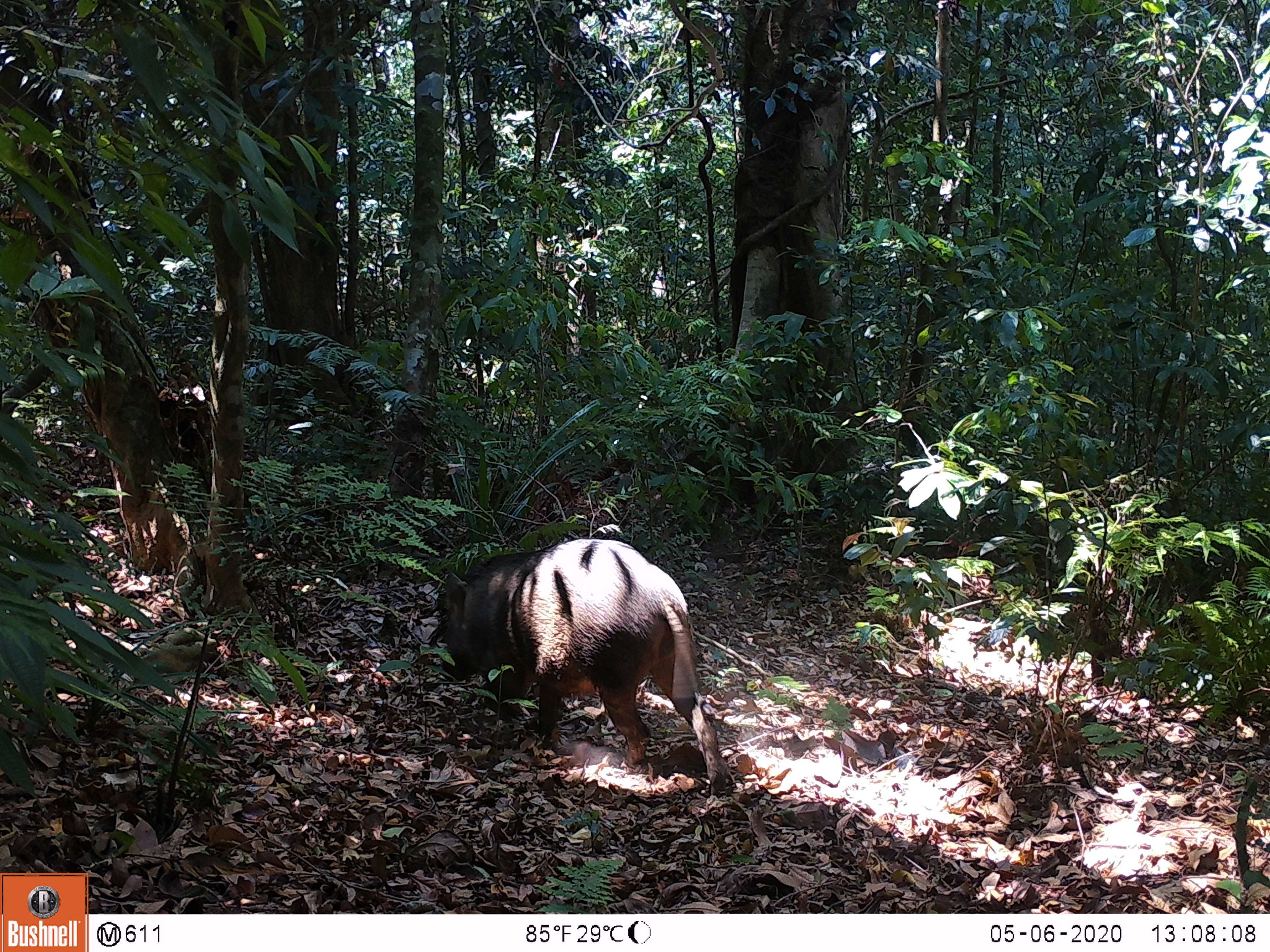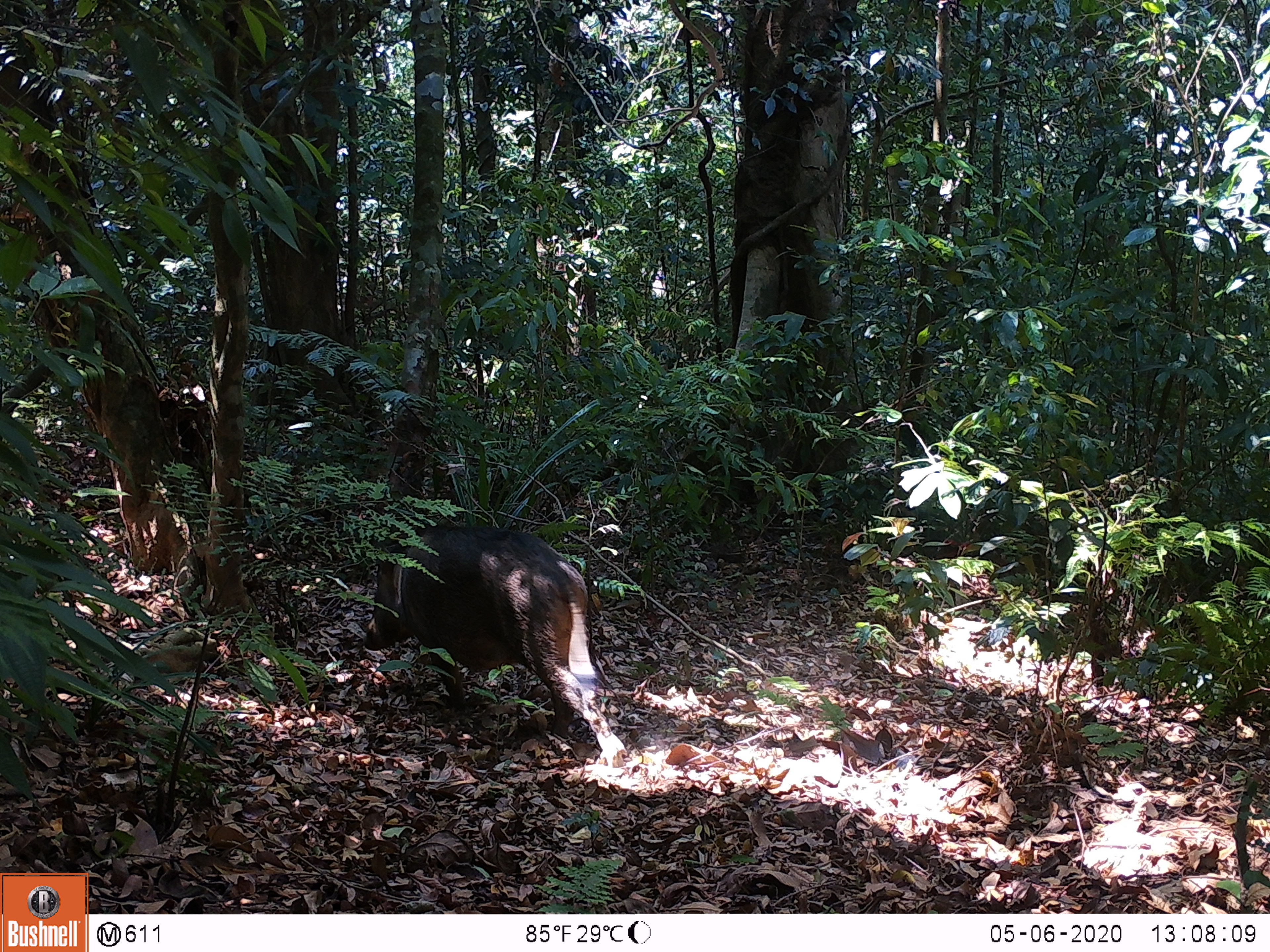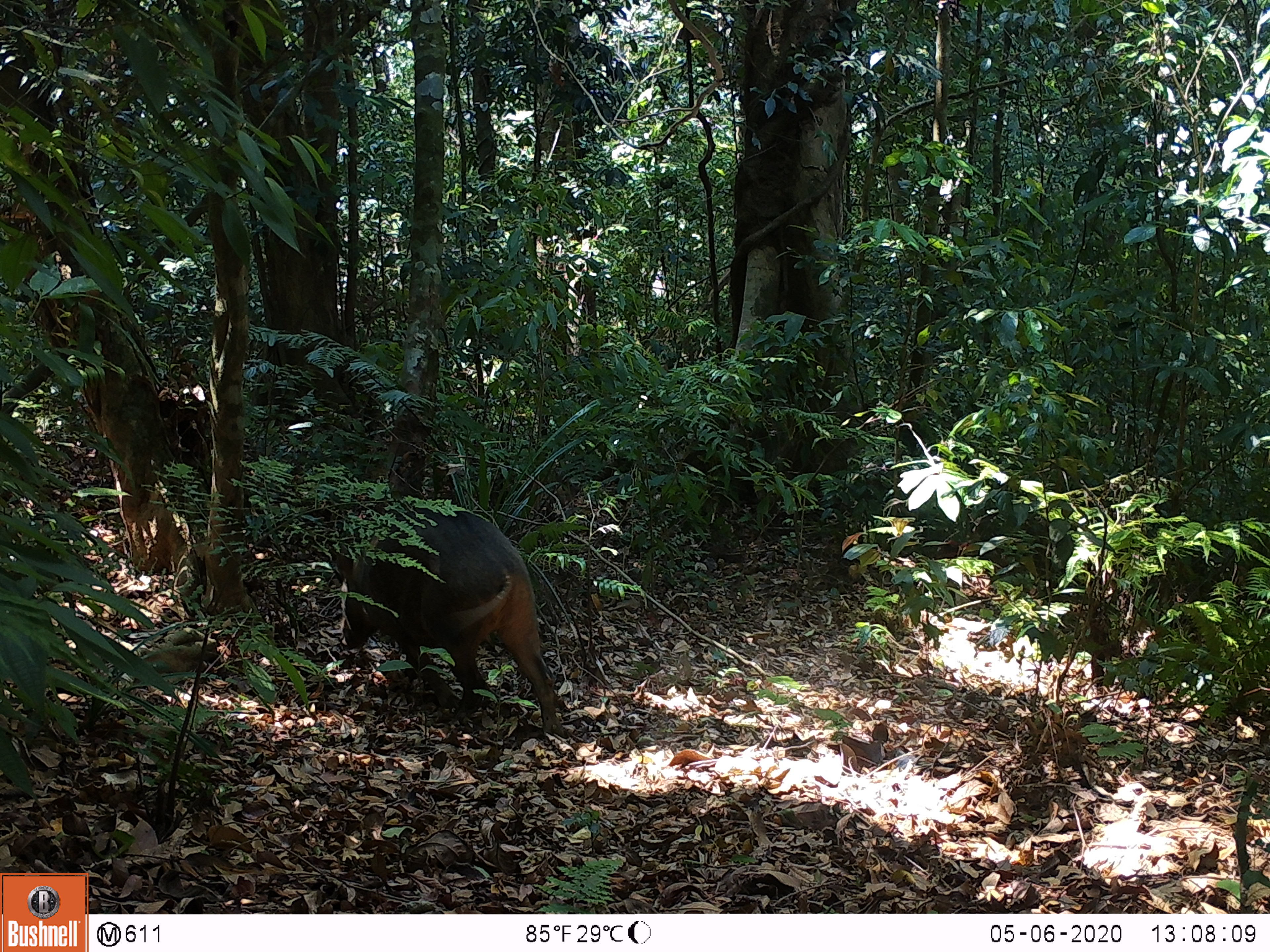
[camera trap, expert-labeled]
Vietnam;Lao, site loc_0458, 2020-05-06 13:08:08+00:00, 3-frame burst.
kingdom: Animalia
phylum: Chordata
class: Mammalia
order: Artiodactyla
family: Suidae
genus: Sus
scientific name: Sus scrofa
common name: eurasian wild pig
Eurasian wild pig (Sus scrofa). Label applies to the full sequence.